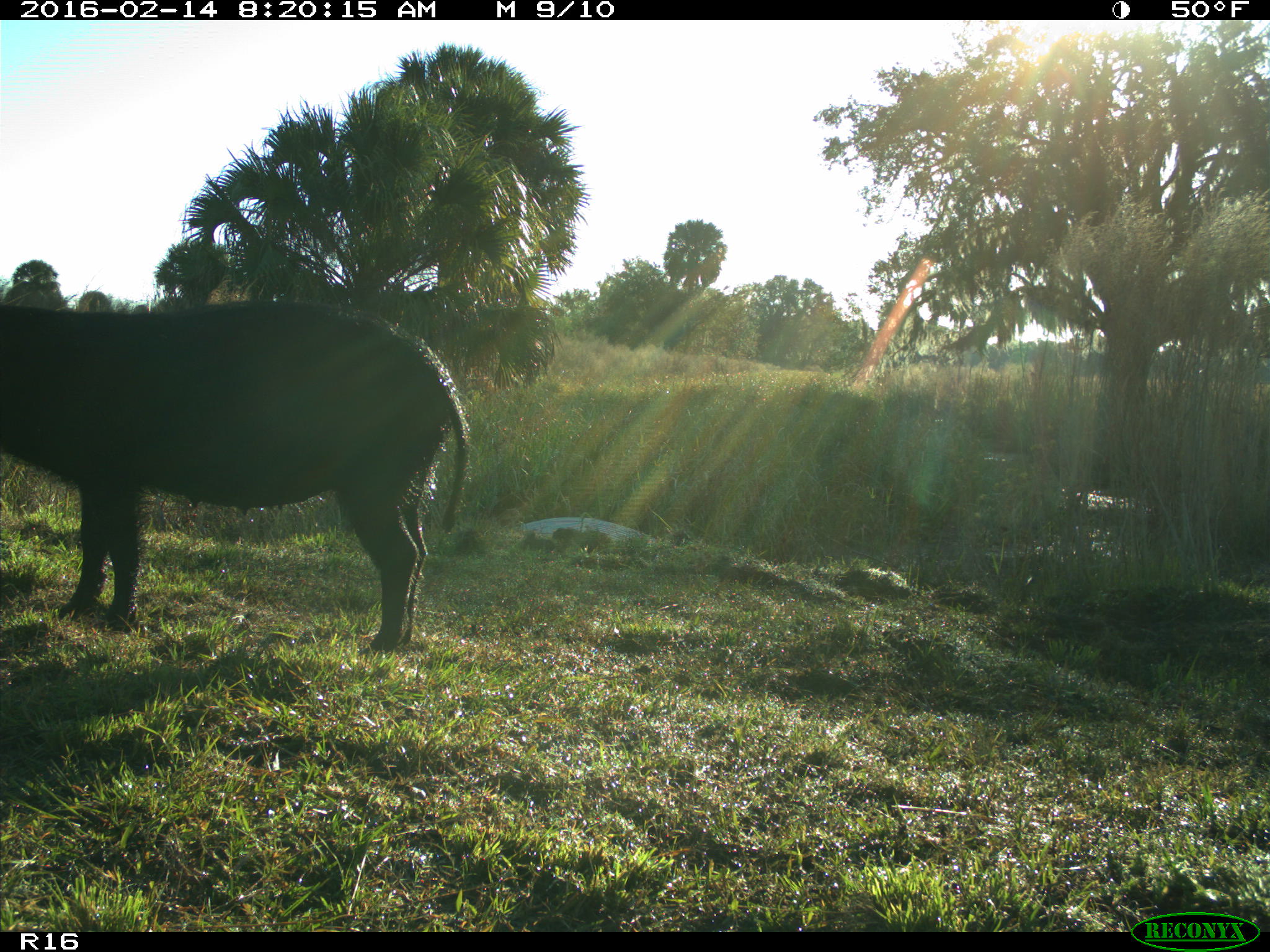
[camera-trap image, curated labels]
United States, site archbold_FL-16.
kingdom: Animalia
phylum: Chordata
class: Mammalia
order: Artiodactyla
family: Suidae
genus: Sus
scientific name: Sus scrofa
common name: wild boar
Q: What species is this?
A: Sus scrofa (wild boar).